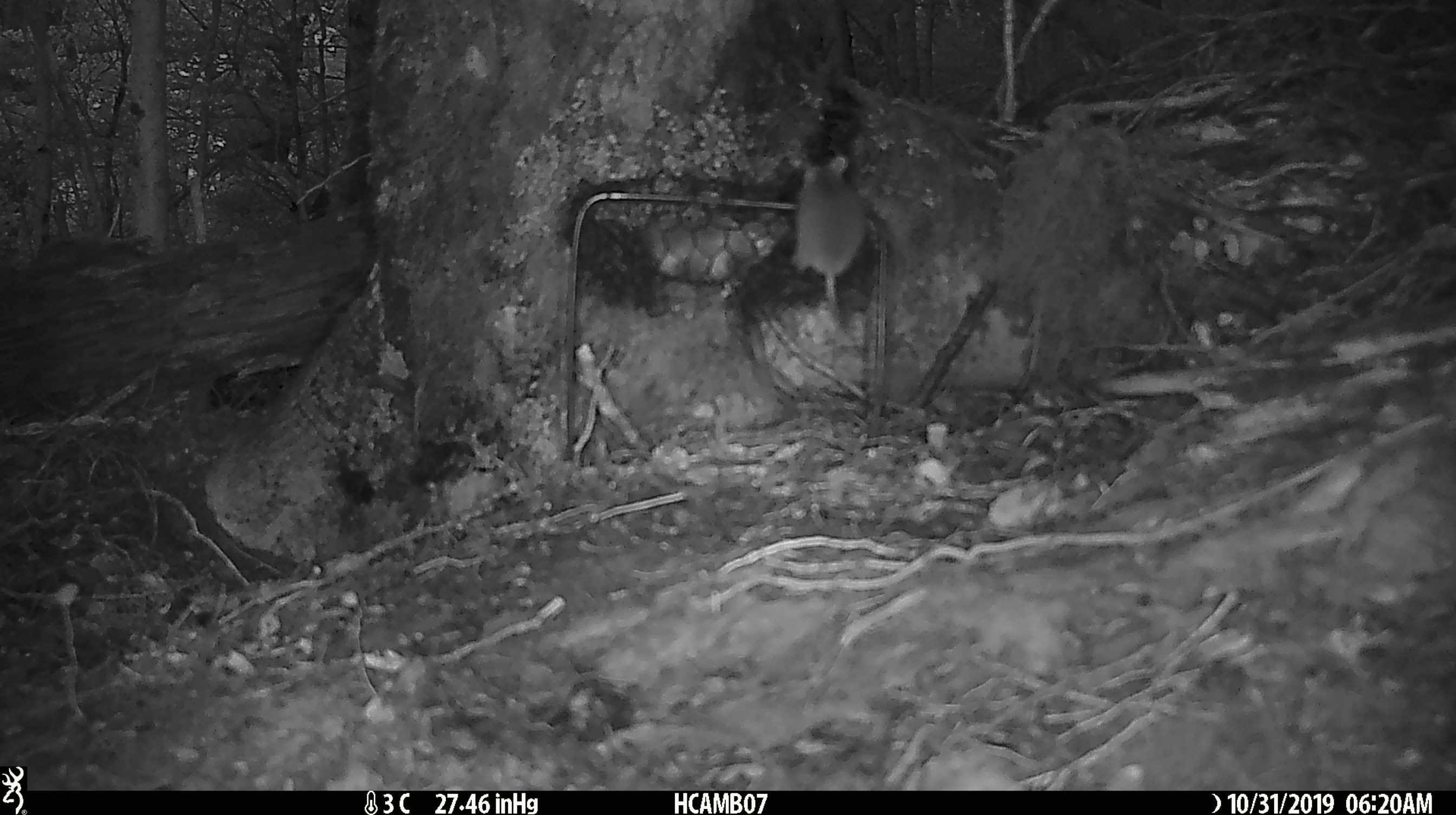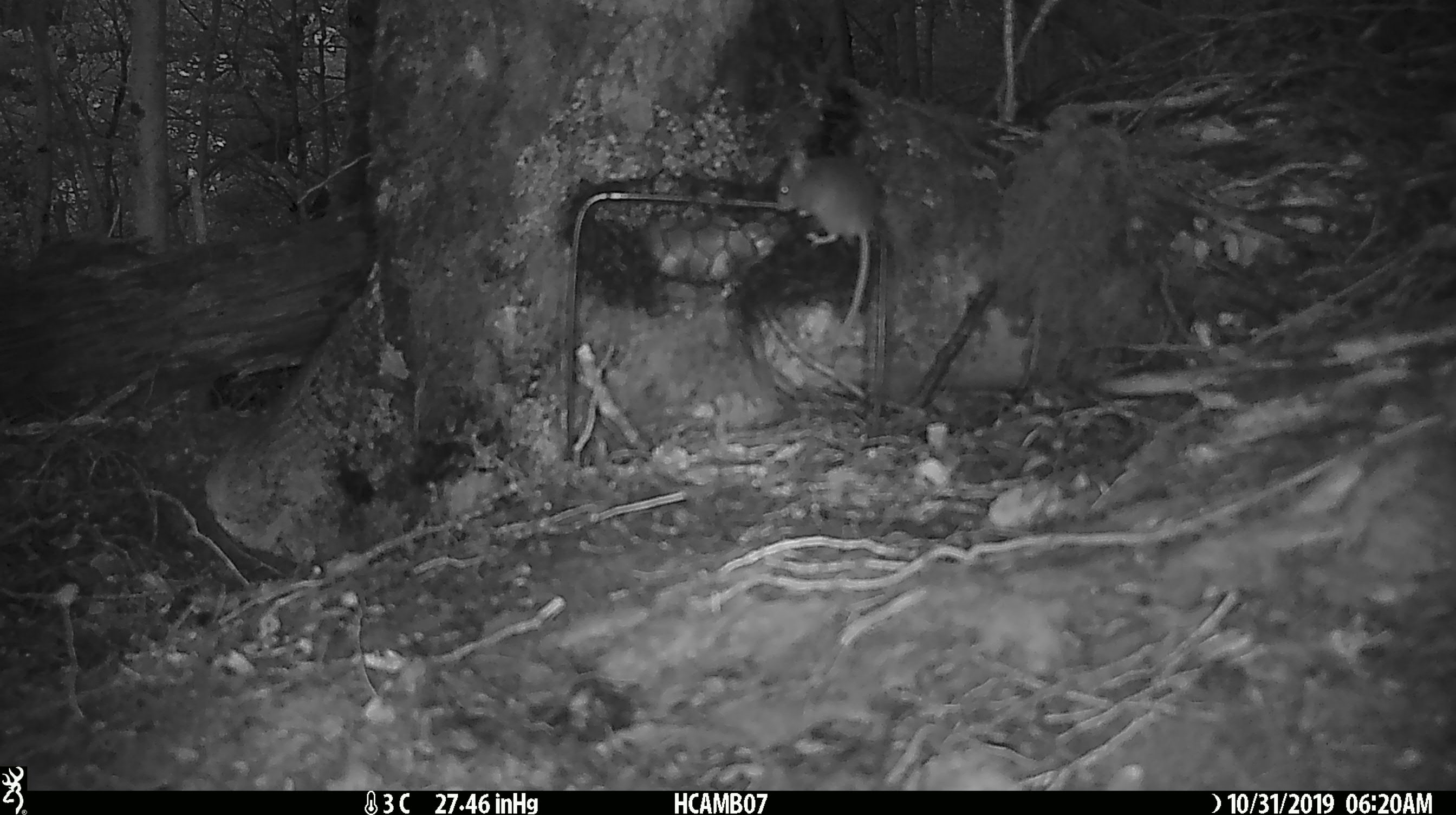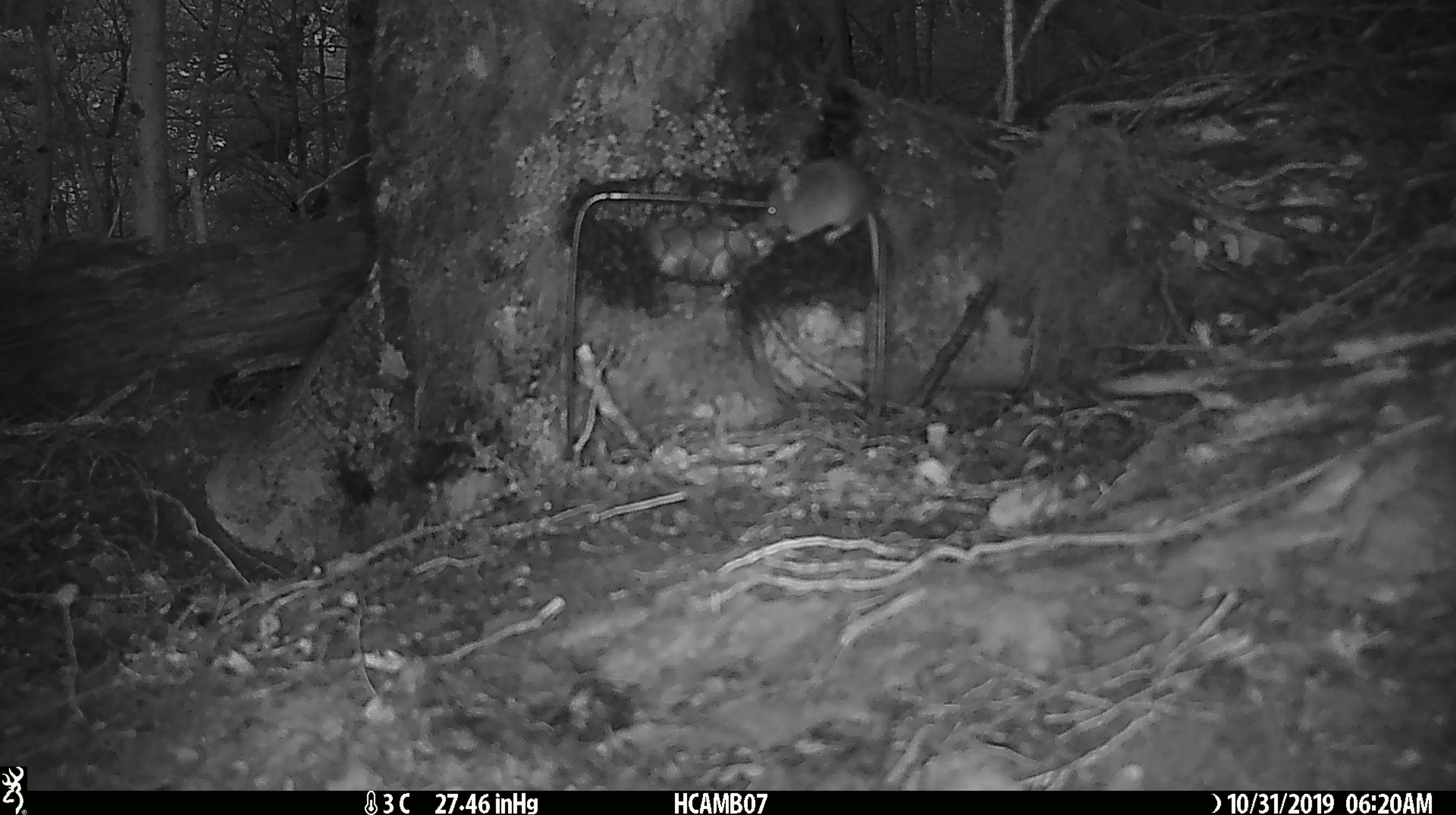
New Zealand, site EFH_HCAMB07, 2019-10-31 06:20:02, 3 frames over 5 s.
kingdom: Animalia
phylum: Chordata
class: Mammalia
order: Rodentia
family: Muridae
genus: Mus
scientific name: Mus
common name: mouse